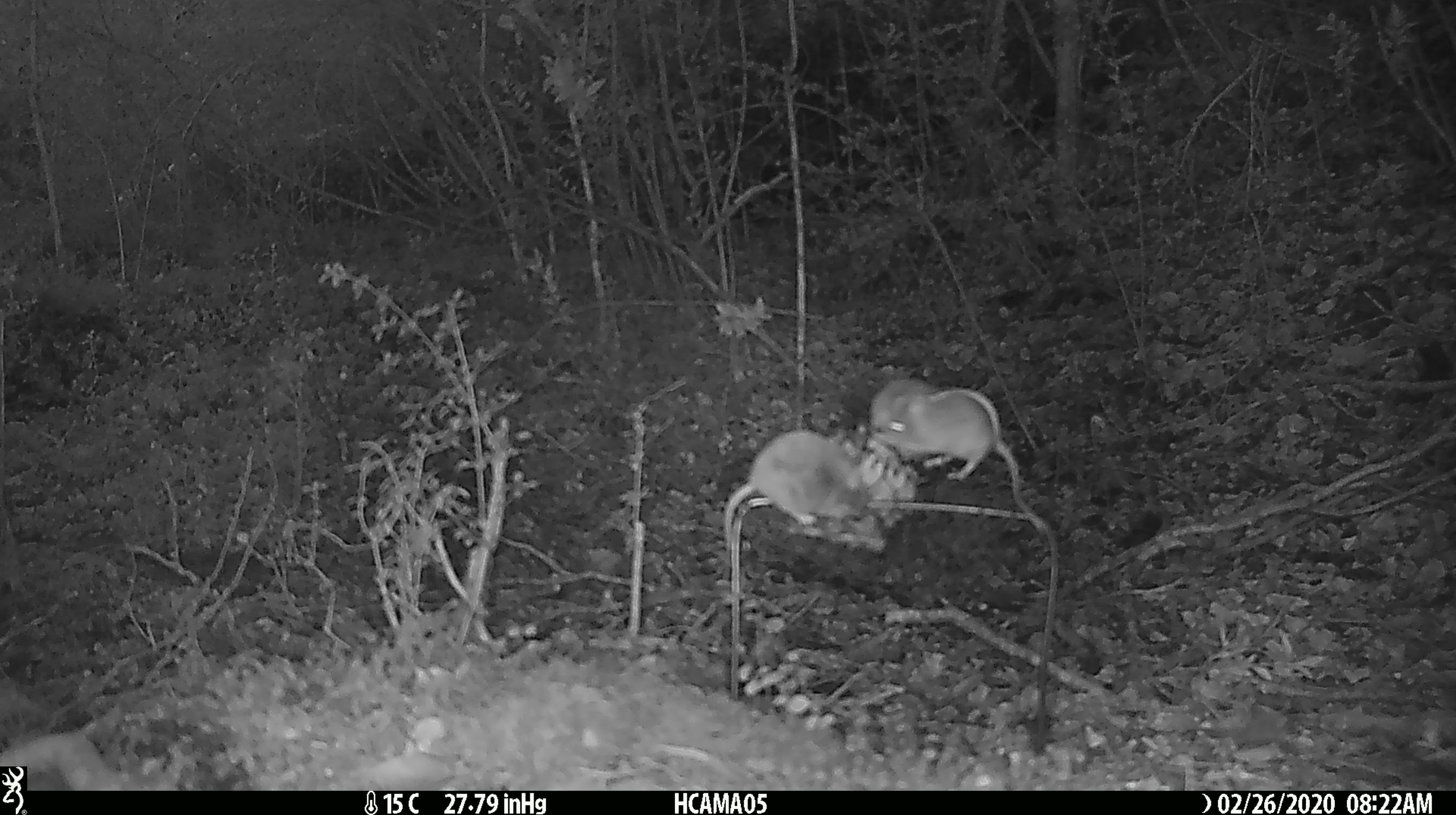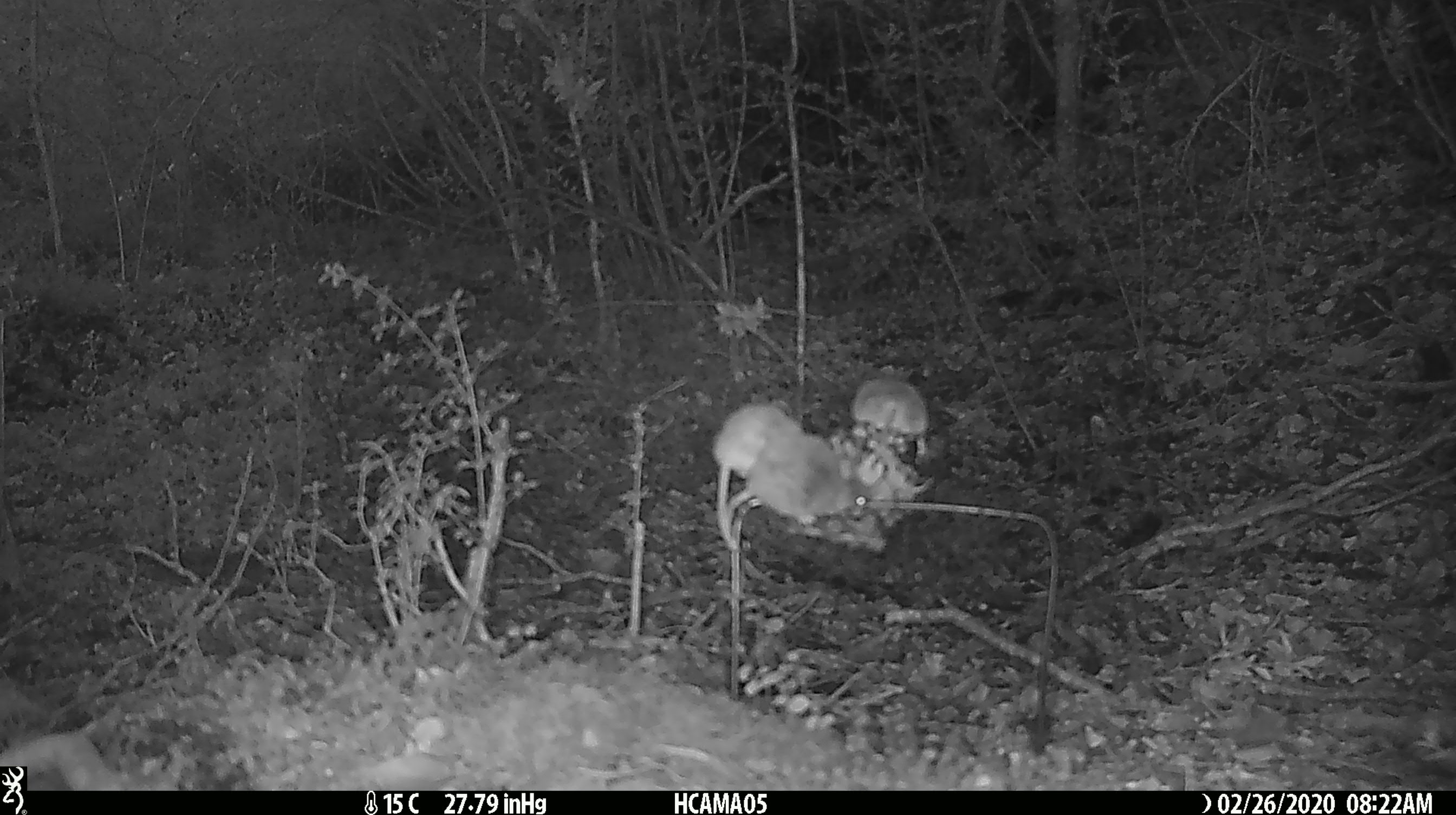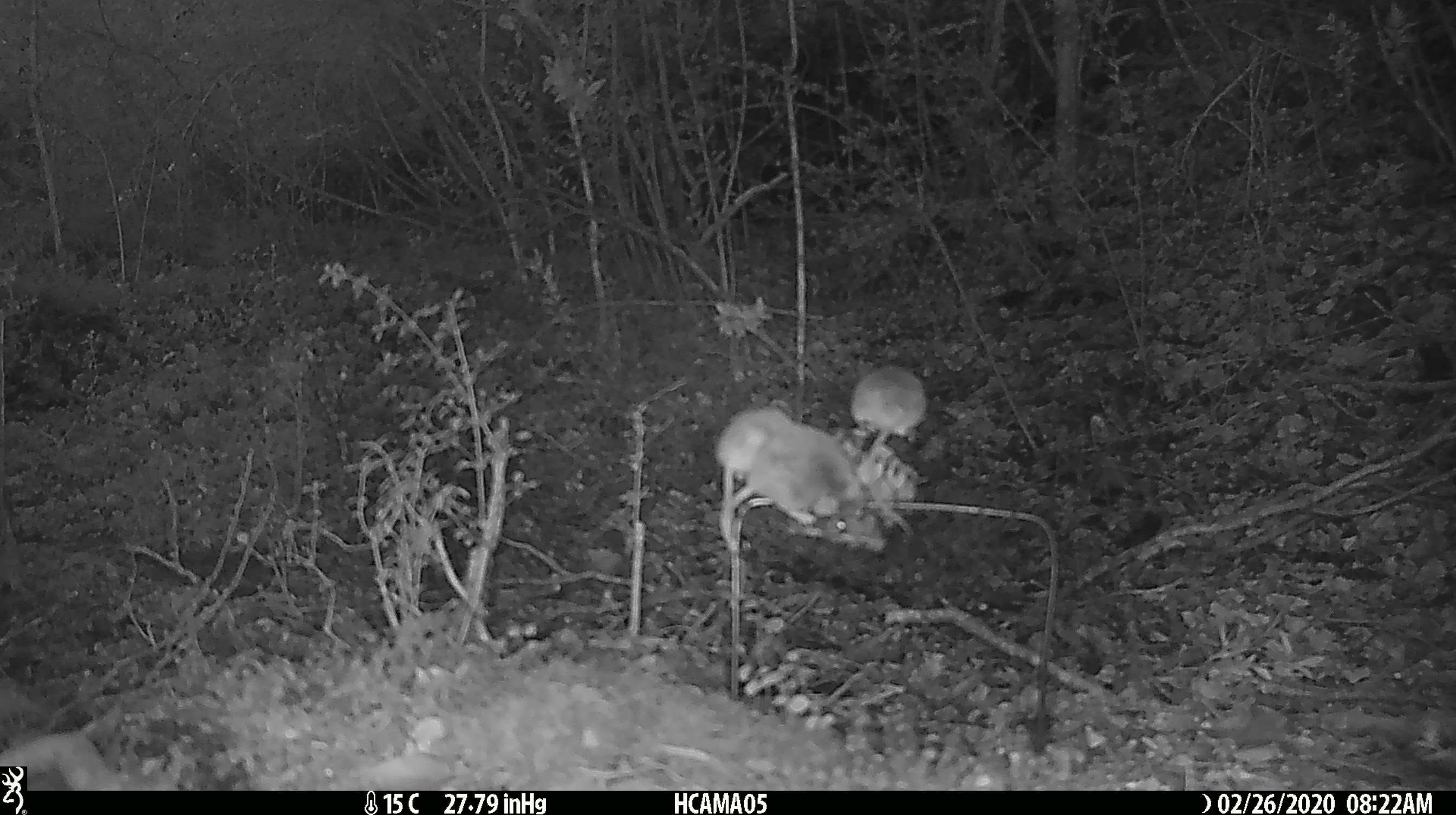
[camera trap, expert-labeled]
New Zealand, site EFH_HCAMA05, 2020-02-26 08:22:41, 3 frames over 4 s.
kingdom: Animalia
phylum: Chordata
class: Mammalia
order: Rodentia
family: Muridae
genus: Mus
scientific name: Mus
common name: mouse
Mouse (Mus).